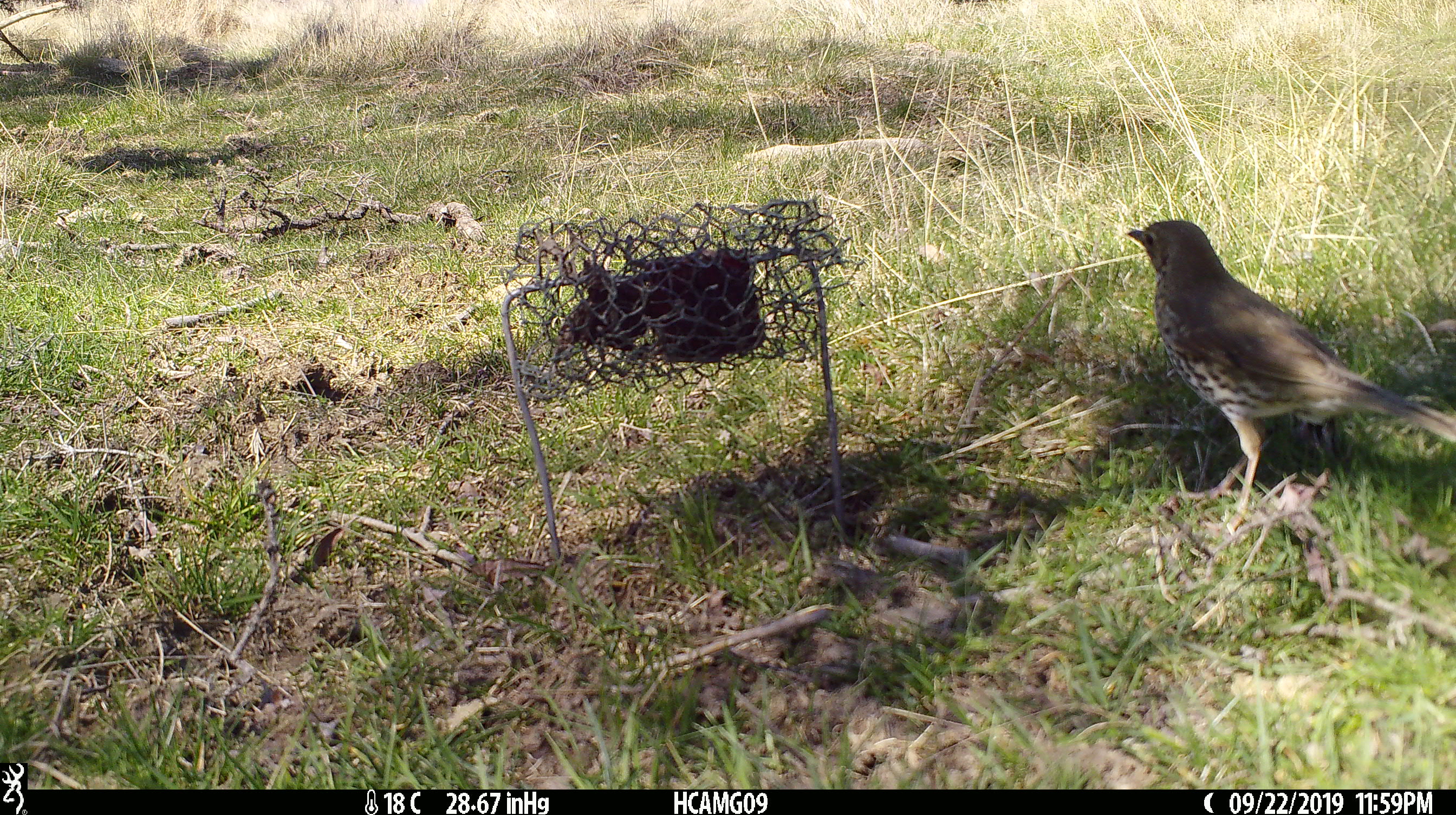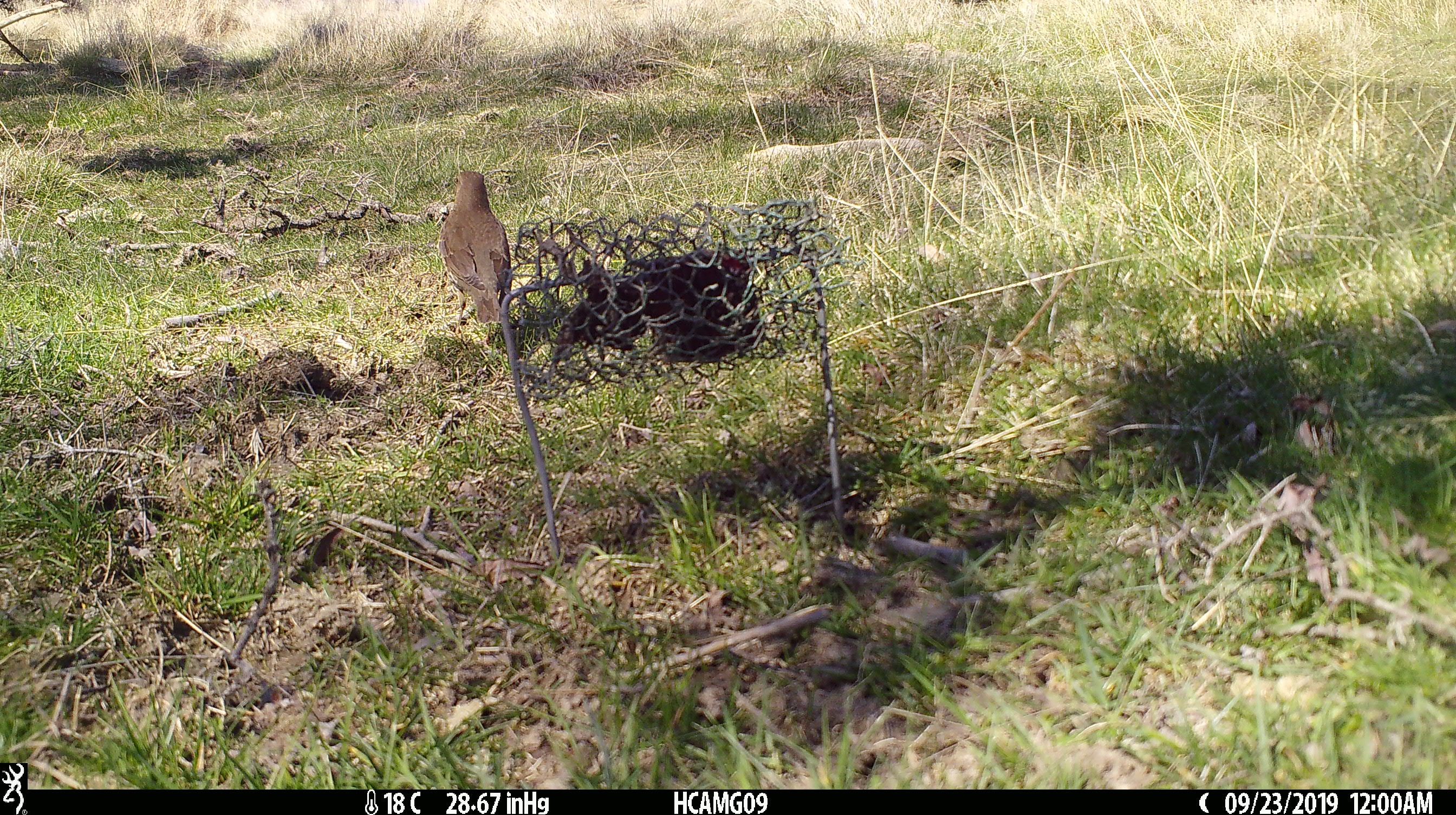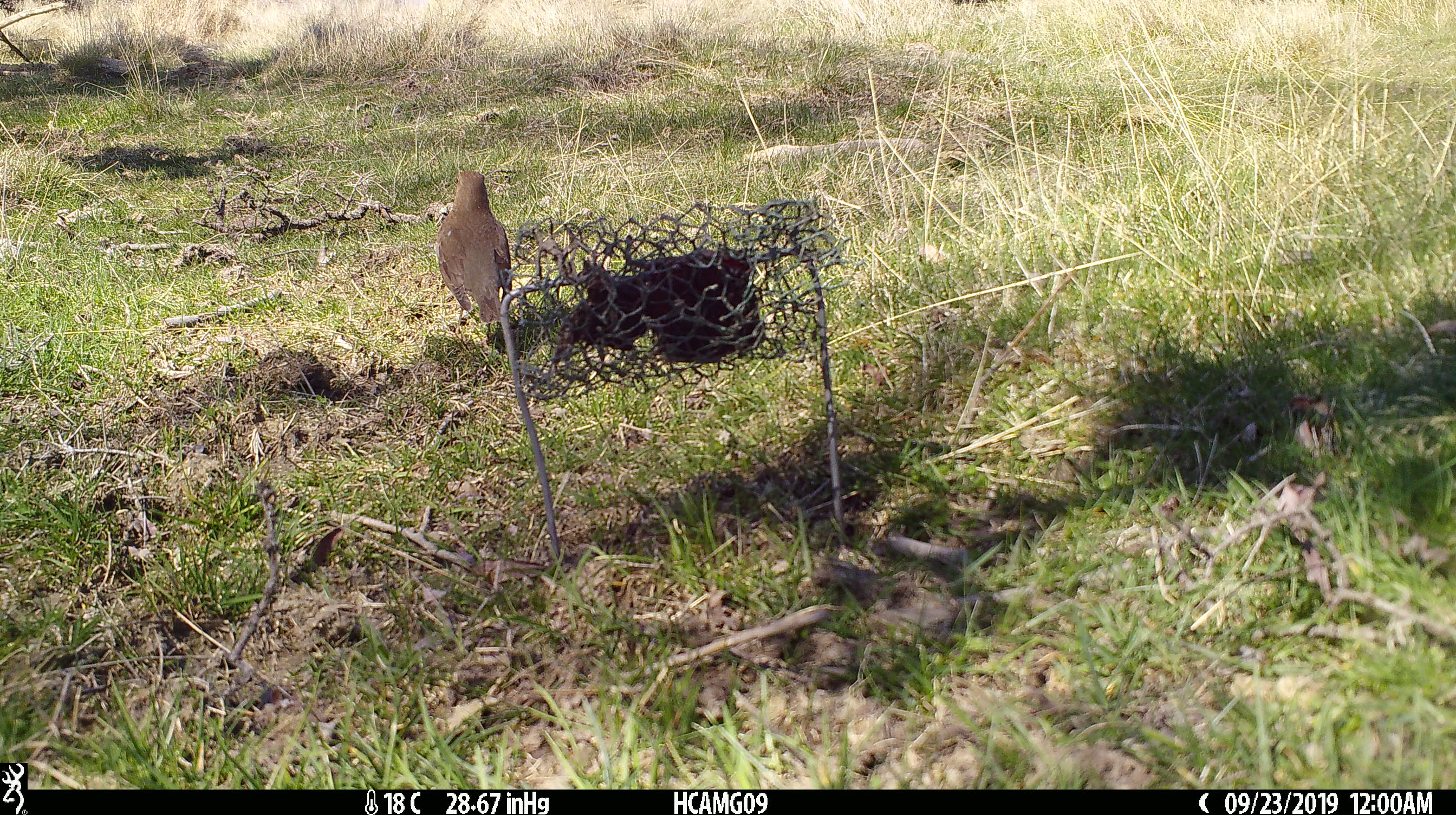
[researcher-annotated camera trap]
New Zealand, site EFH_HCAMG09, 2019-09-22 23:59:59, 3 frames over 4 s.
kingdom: Animalia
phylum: Chordata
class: Aves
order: Passeriformes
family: Turdidae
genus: Turdus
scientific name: Turdus philomelos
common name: song thrush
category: thrush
Thrush (song thrush) (Turdus philomelos).